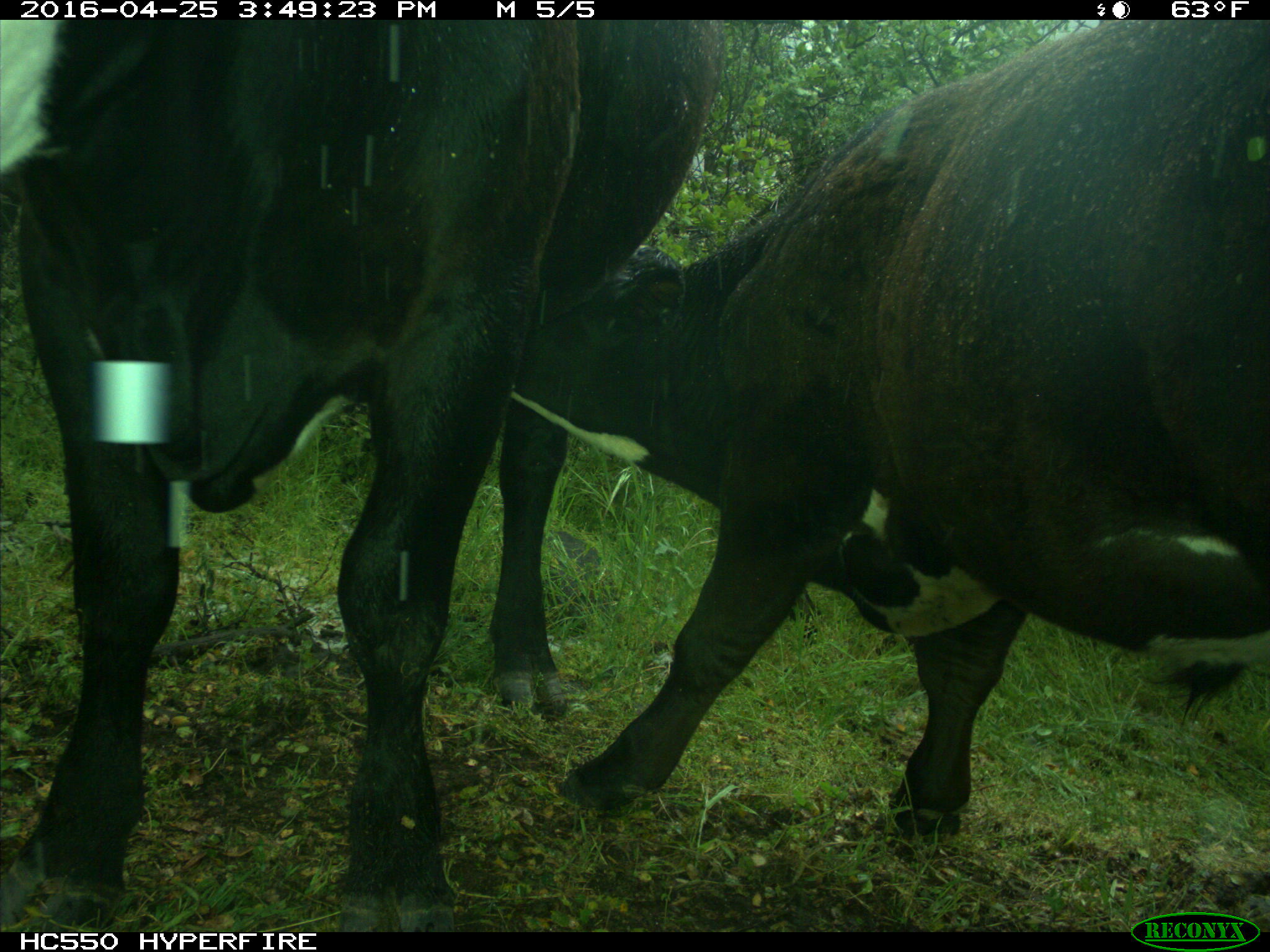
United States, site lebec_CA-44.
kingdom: Animalia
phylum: Chordata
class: Mammalia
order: Artiodactyla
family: Bovidae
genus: Bos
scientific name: Bos taurus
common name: domestic cow